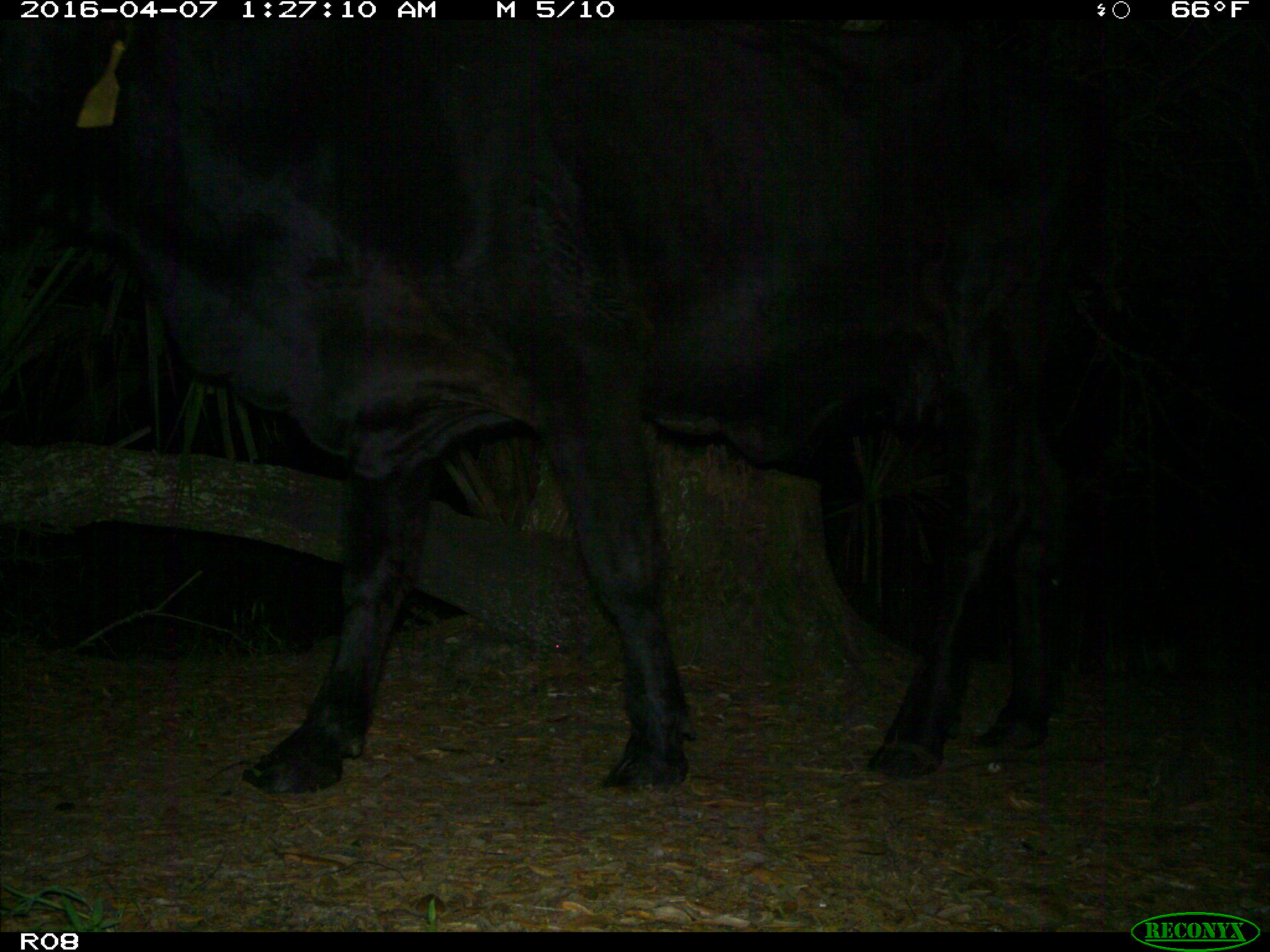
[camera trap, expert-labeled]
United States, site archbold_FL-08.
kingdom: Animalia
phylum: Chordata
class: Mammalia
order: Artiodactyla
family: Bovidae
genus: Bos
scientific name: Bos taurus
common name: domestic cow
Bos taurus (domestic cow).